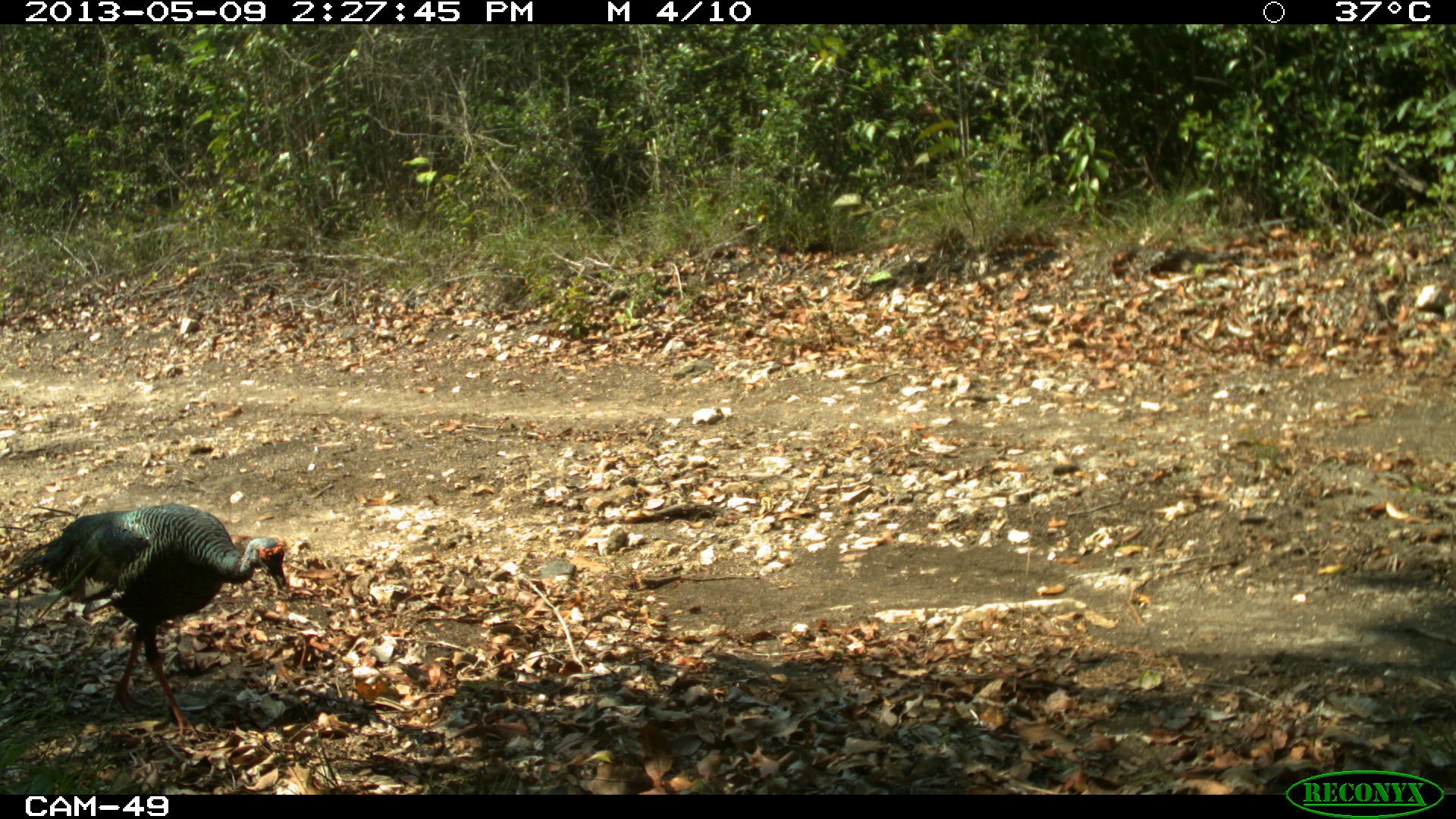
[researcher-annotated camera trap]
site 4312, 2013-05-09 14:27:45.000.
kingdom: Animalia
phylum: Chordata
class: Aves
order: Galliformes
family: Phasianidae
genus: Meleagris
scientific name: Meleagris ocellata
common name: ocellated turkey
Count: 1.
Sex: male.